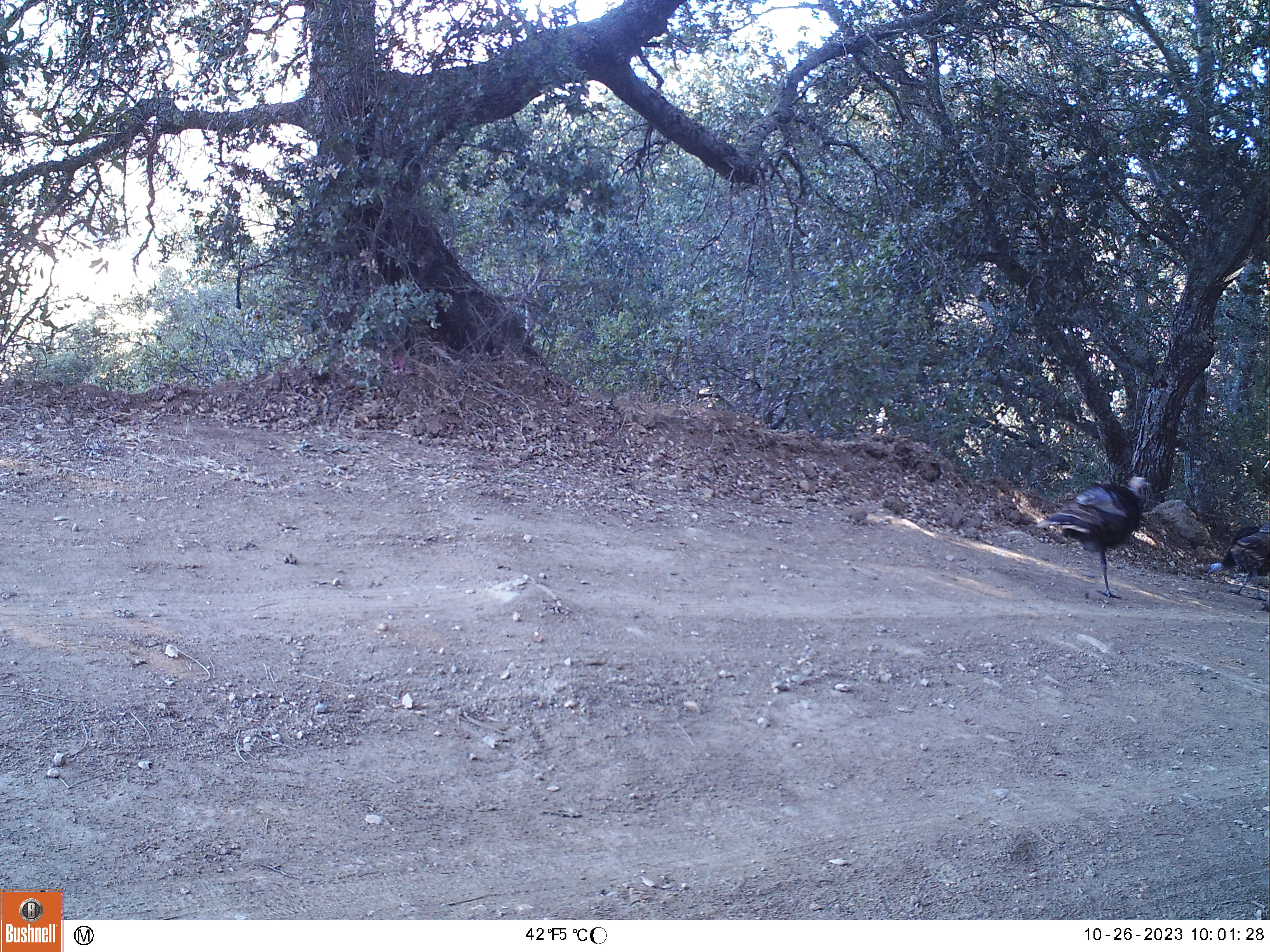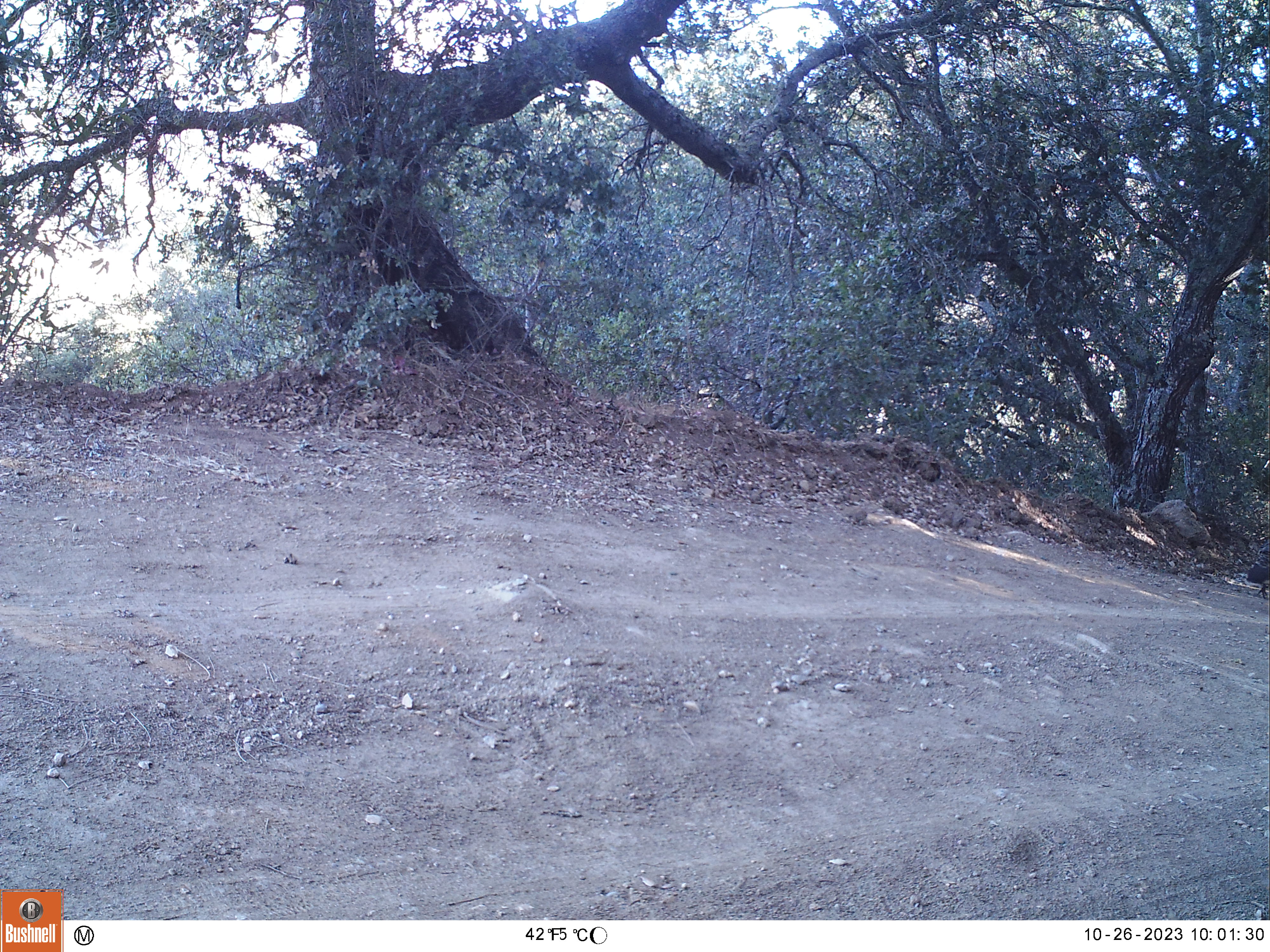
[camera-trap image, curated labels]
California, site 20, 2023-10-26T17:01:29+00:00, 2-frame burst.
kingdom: Animalia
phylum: Chordata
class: Aves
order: Galliformes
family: Phasianidae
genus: Meleagris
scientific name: Meleagris gallopavo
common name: turkey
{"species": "turkey (Meleagris gallopavo)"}